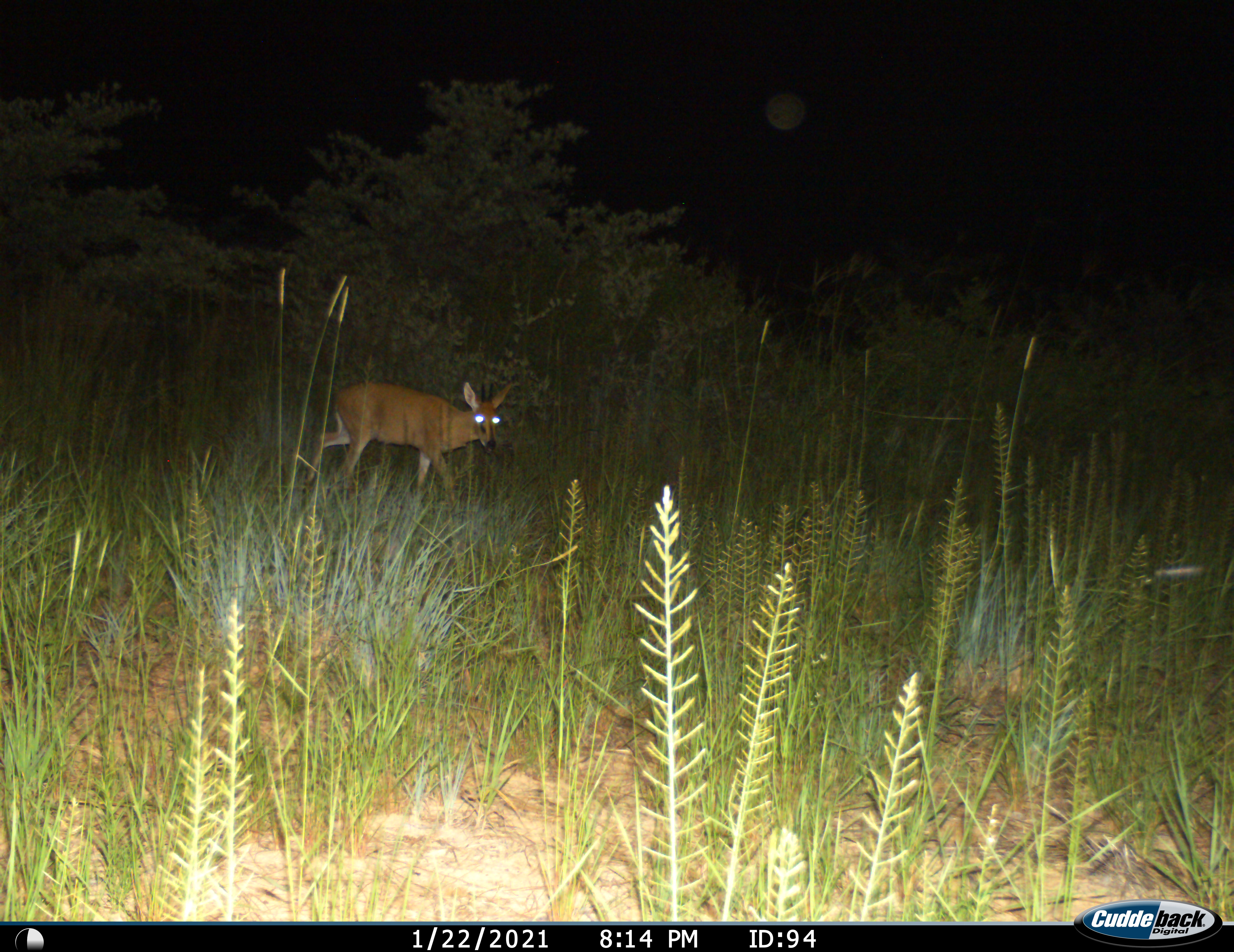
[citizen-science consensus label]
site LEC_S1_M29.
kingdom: Animalia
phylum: Chordata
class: Mammalia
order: Artiodactyla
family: Bovidae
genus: Sylvicapra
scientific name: Sylvicapra grimmia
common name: common duiker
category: duikercommongrey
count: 1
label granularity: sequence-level